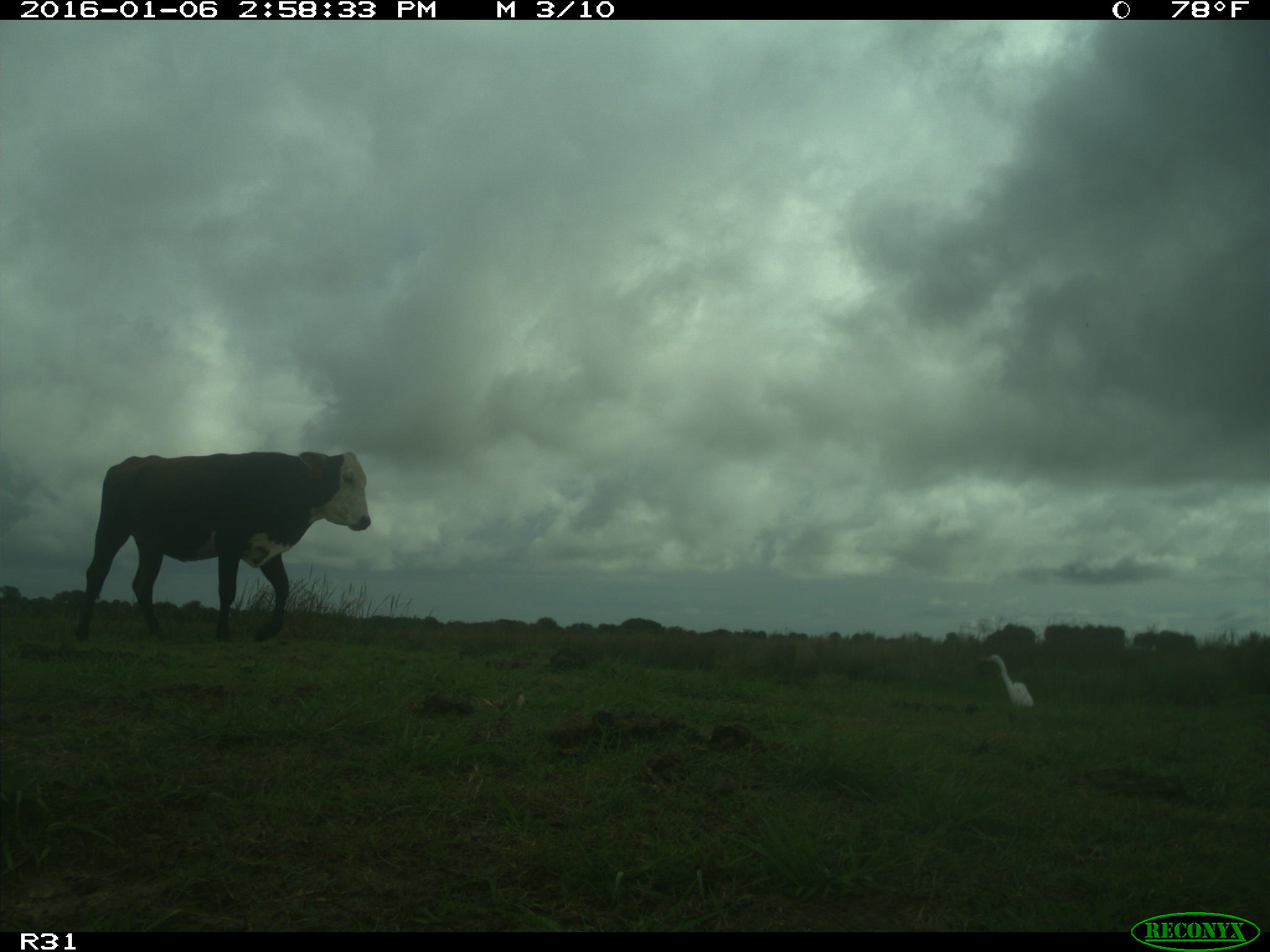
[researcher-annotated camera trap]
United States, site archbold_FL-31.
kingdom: Animalia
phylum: Chordata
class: Mammalia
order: Artiodactyla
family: Bovidae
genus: Bos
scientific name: Bos taurus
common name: domestic cow